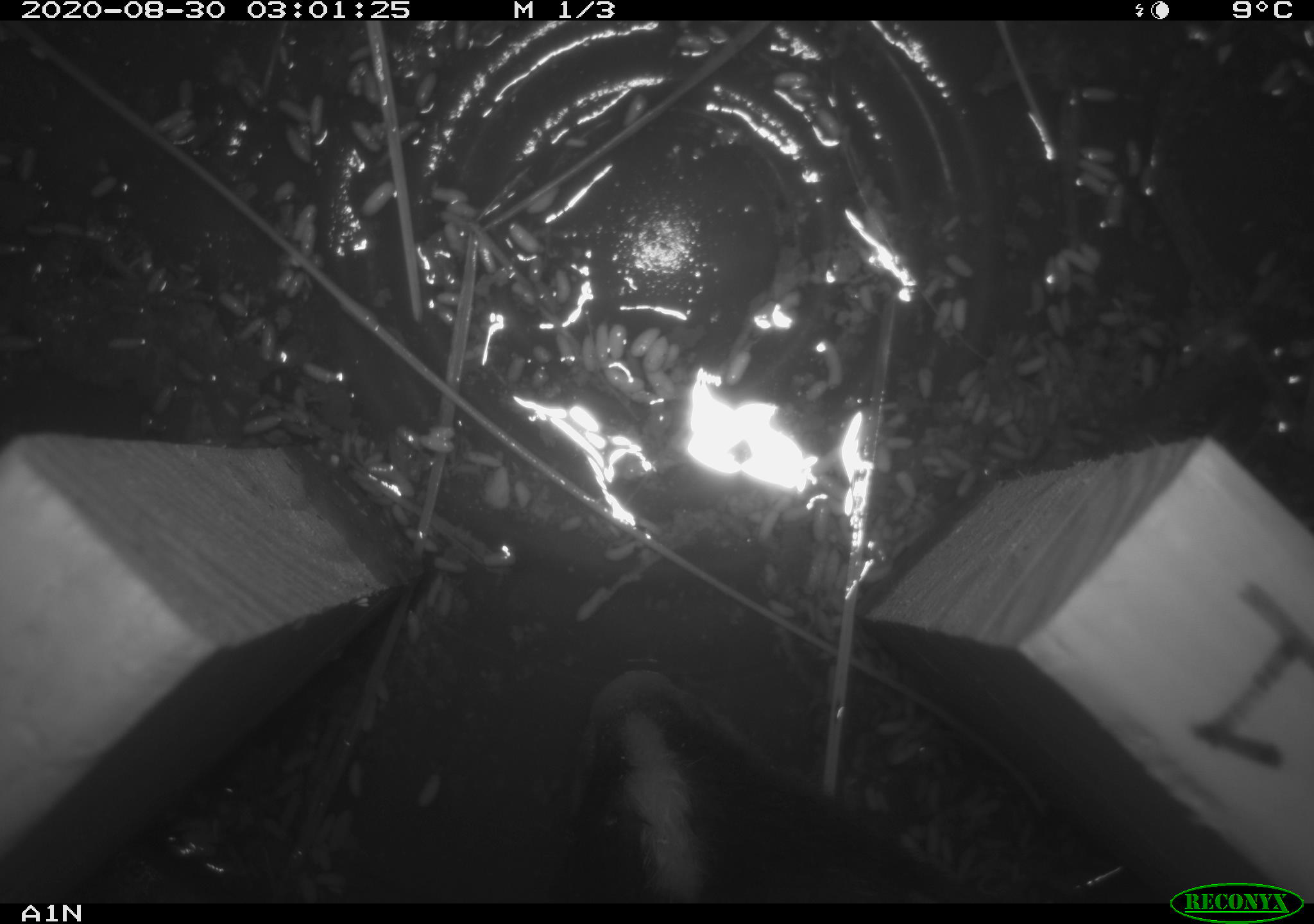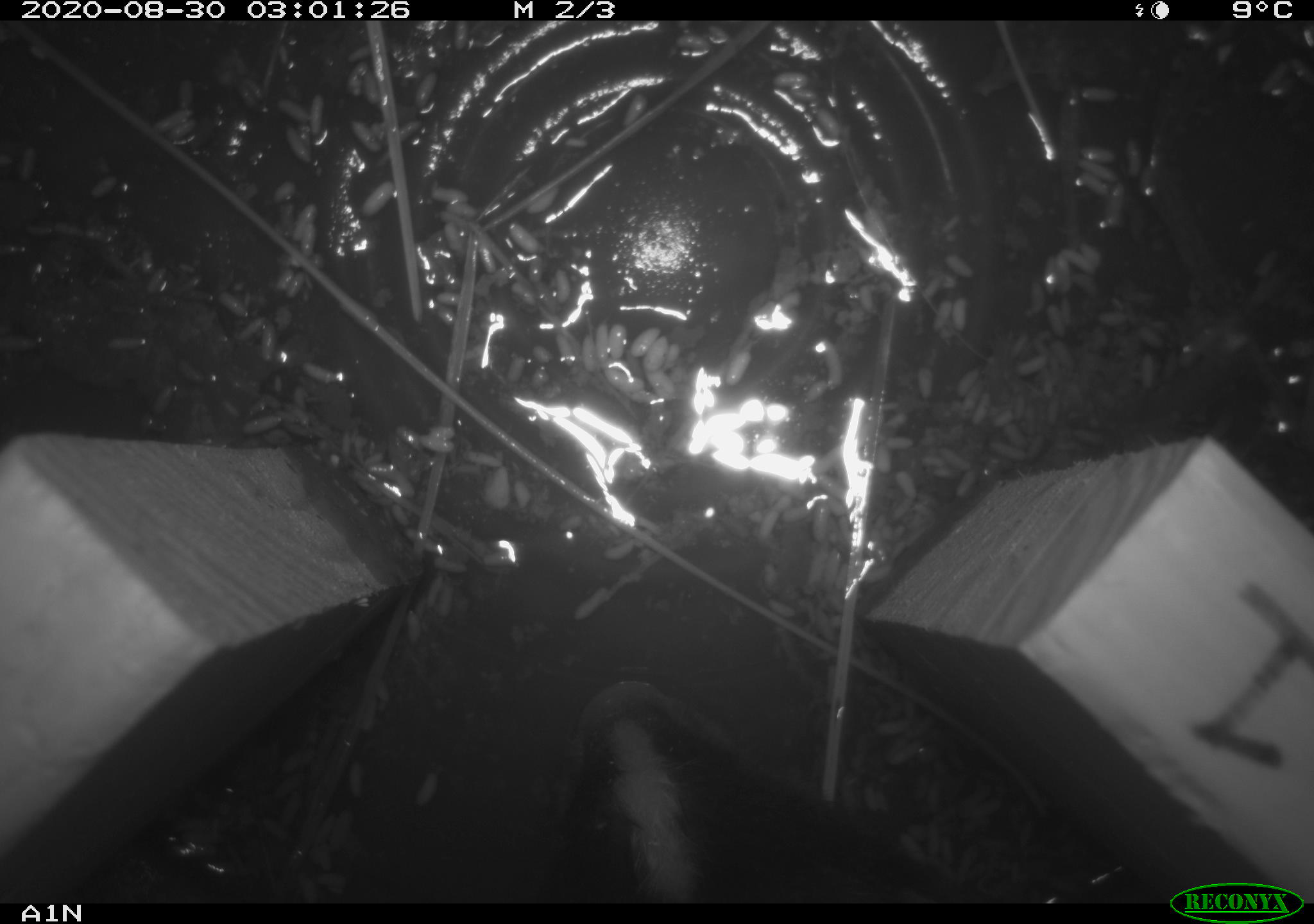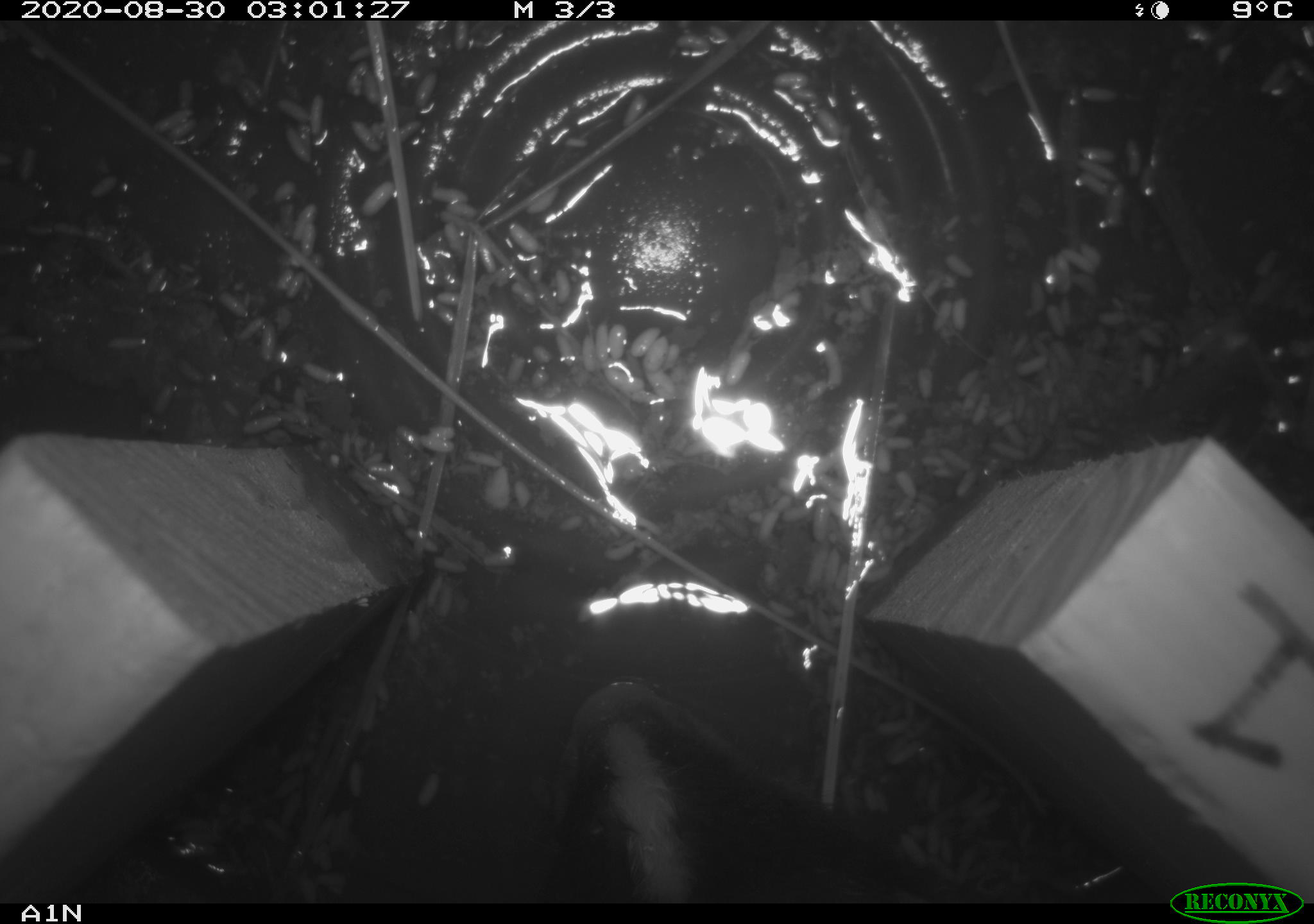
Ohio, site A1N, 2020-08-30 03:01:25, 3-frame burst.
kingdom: Animalia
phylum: Chordata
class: Mammalia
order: Carnivora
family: Mephitidae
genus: Mephitis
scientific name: Mephitis mephitis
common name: striped skunk